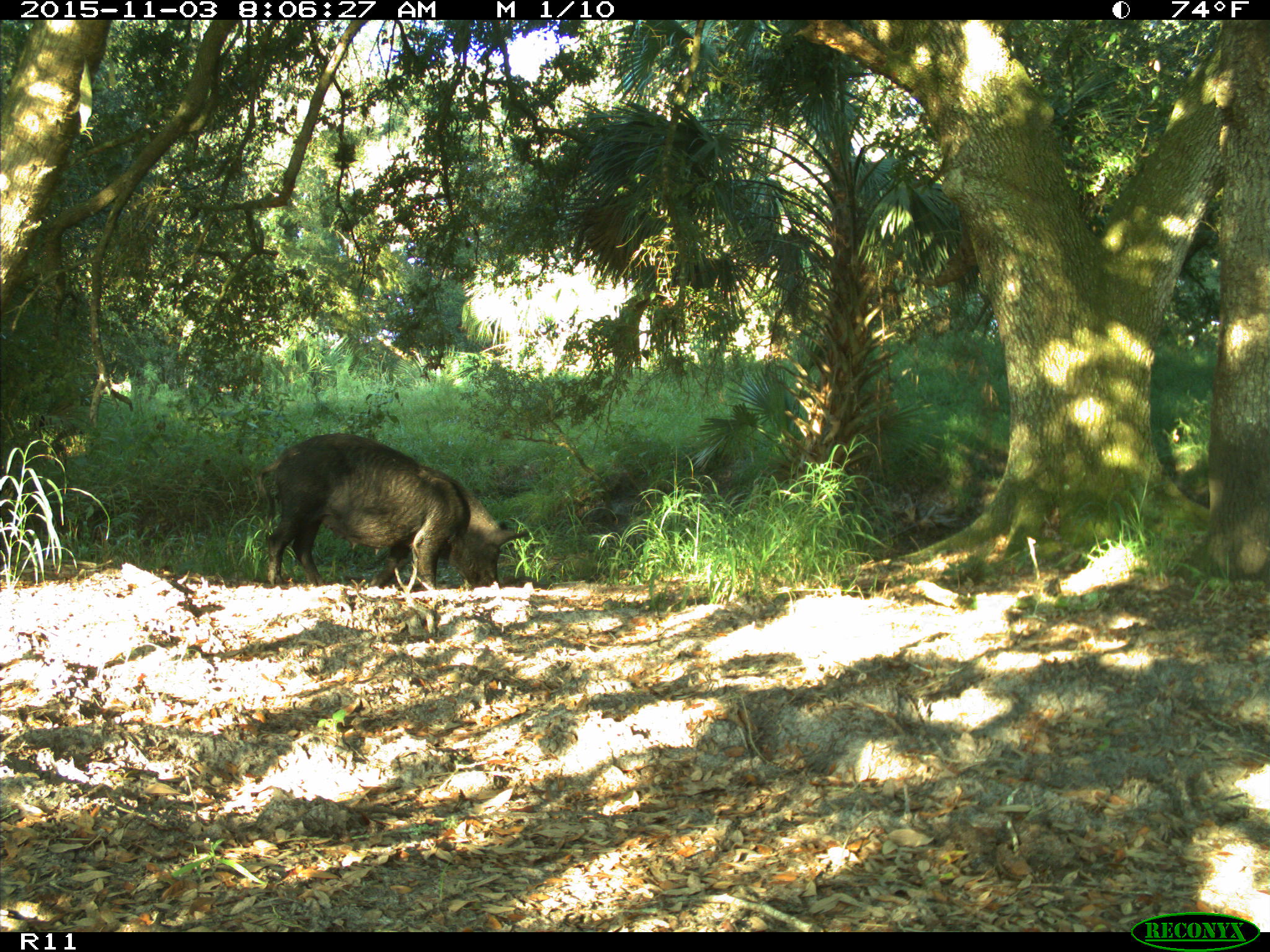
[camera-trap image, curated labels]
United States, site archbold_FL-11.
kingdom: Animalia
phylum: Chordata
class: Mammalia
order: Artiodactyla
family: Suidae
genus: Sus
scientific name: Sus scrofa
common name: wild boar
Sus scrofa (wild boar).